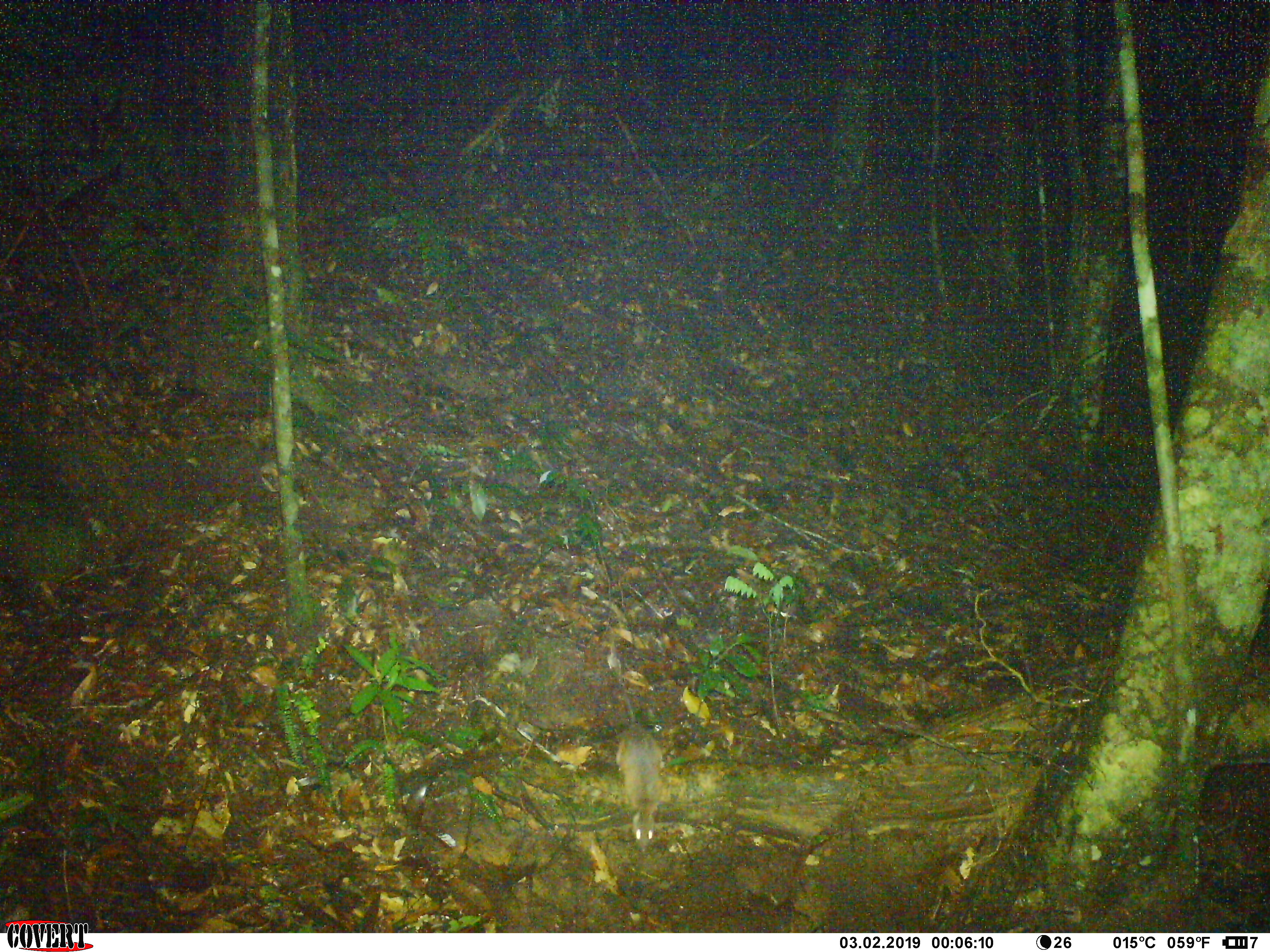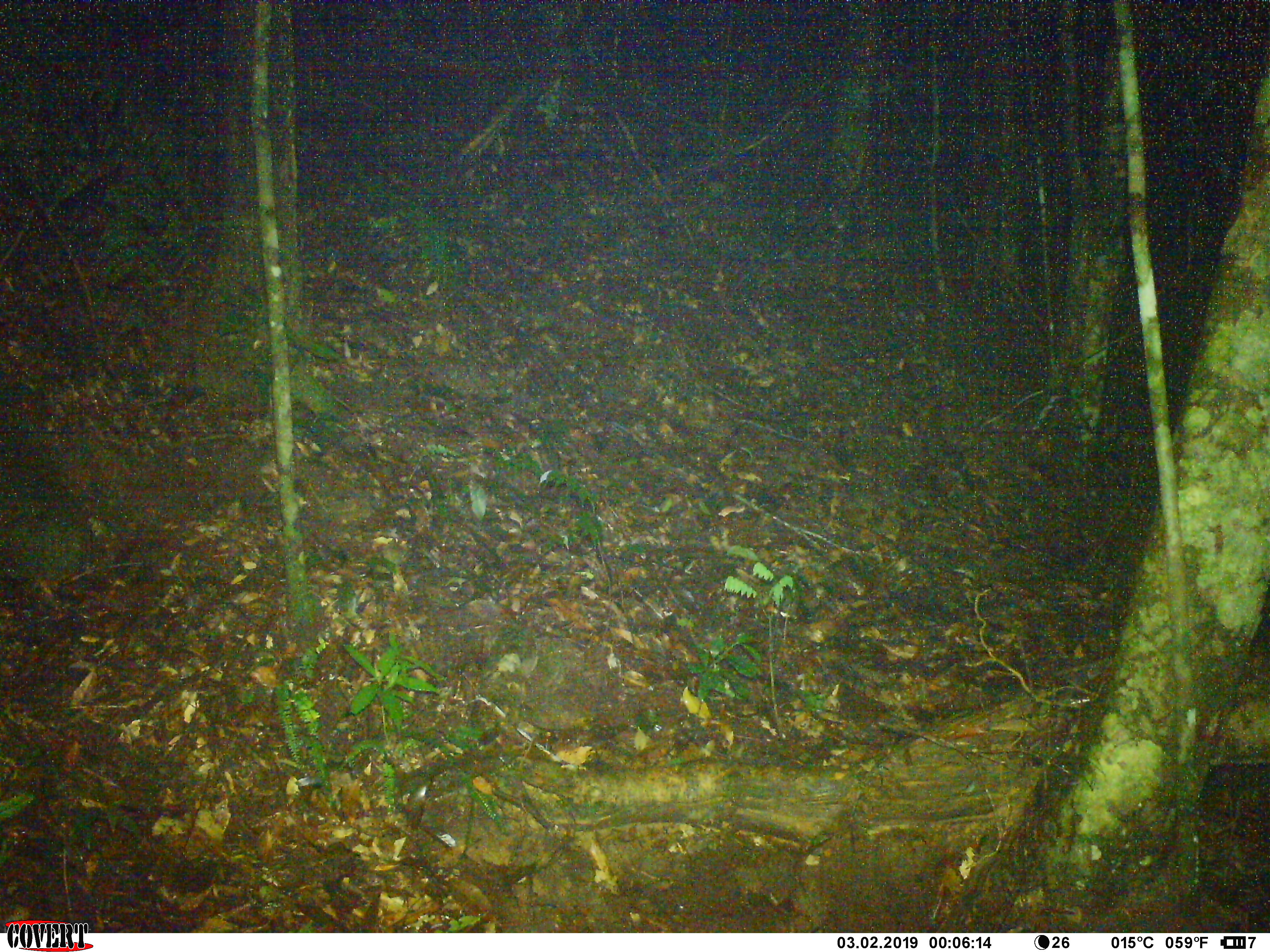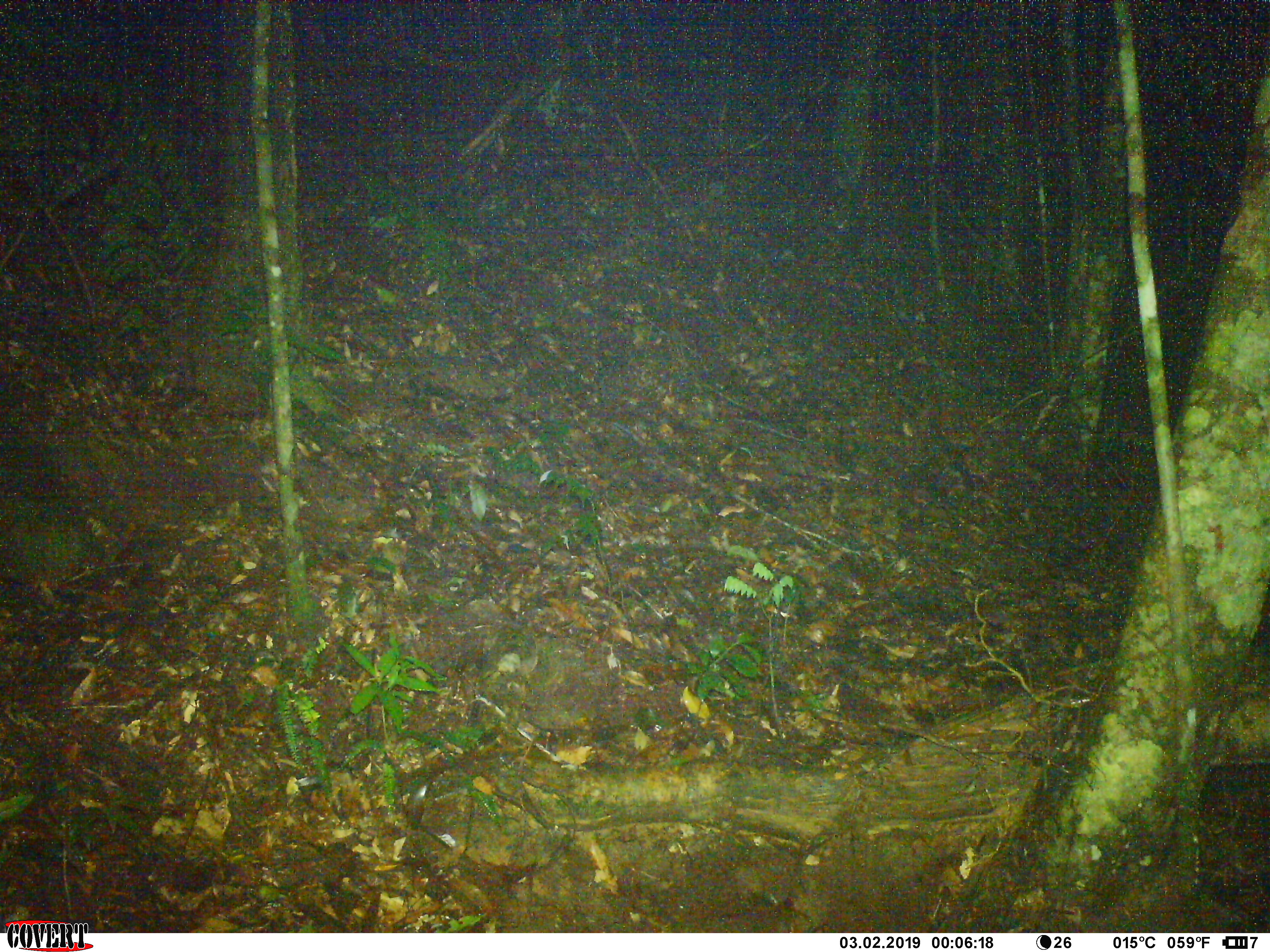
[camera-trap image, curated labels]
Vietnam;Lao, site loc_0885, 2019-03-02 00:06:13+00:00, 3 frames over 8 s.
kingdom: Animalia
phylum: Chordata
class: Mammalia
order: Rodentia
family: Muridae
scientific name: Muridae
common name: old-world mice and rats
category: unidentified murid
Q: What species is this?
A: Unidentified murid (old-world mice and rats) (Muridae).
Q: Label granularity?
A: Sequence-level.